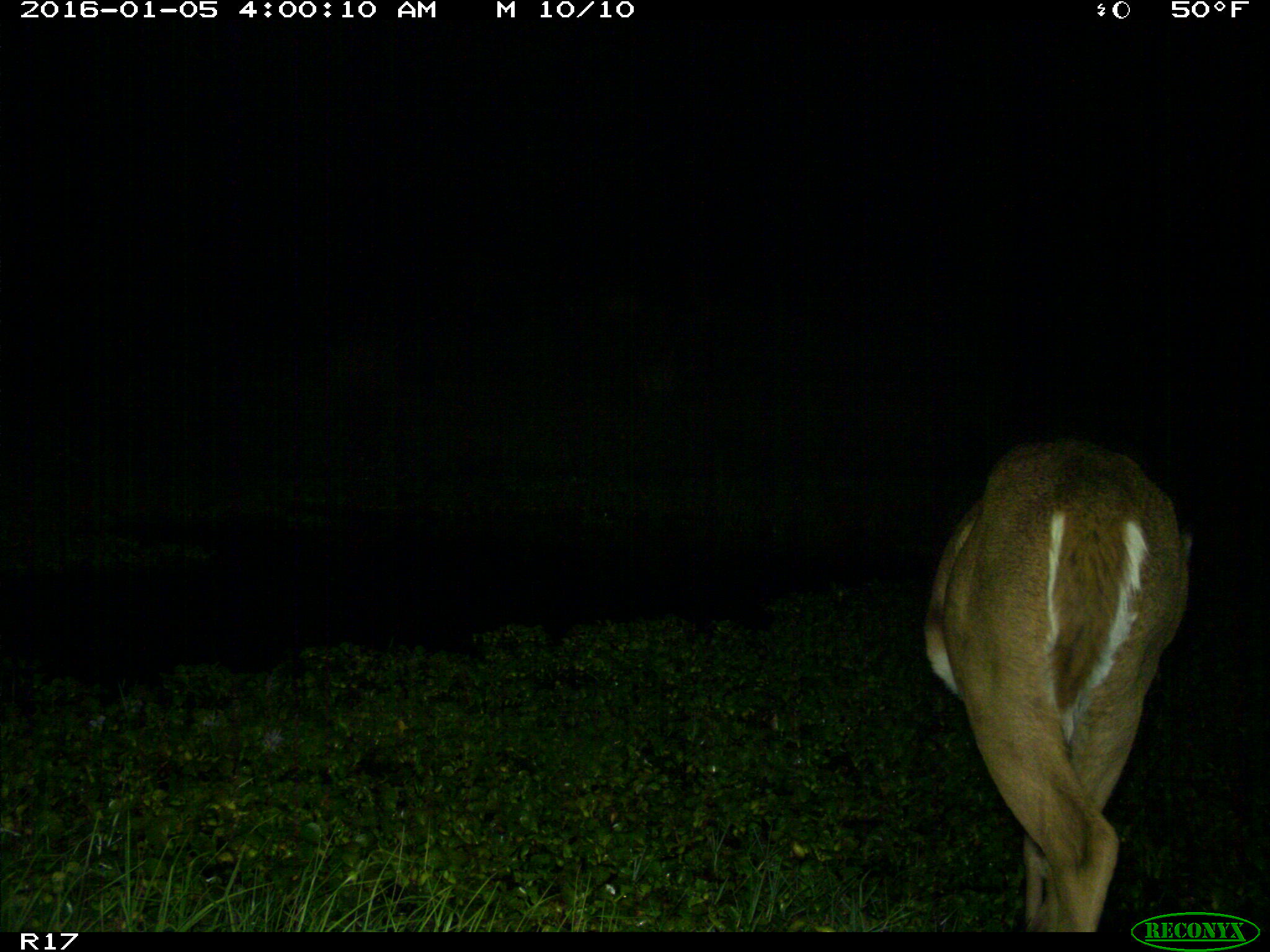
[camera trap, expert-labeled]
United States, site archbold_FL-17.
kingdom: Animalia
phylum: Chordata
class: Mammalia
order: Artiodactyla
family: Cervidae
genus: Odocoileus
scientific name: Odocoileus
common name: deer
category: unidentified deer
Unidentified deer (deer) (Odocoileus).